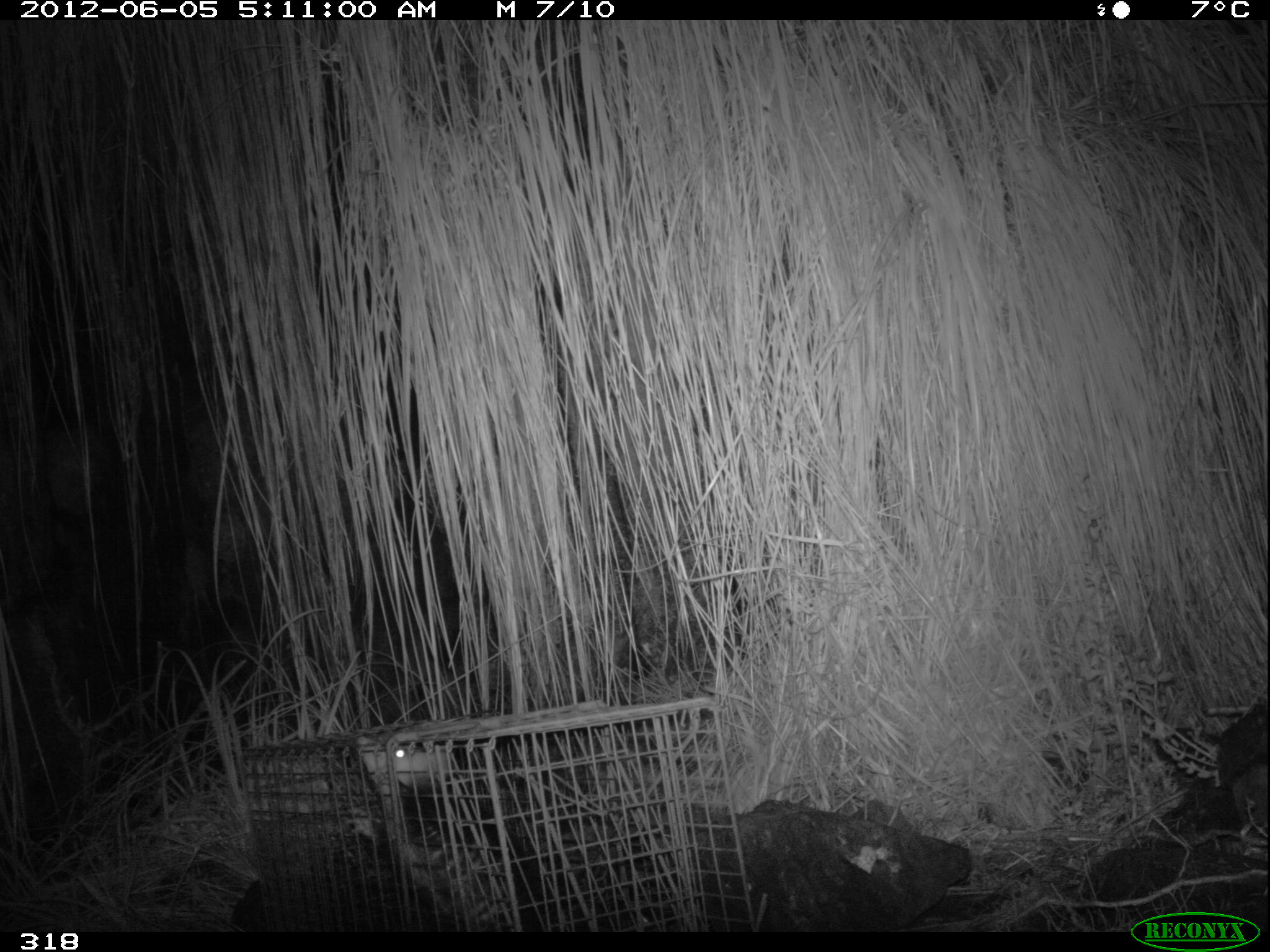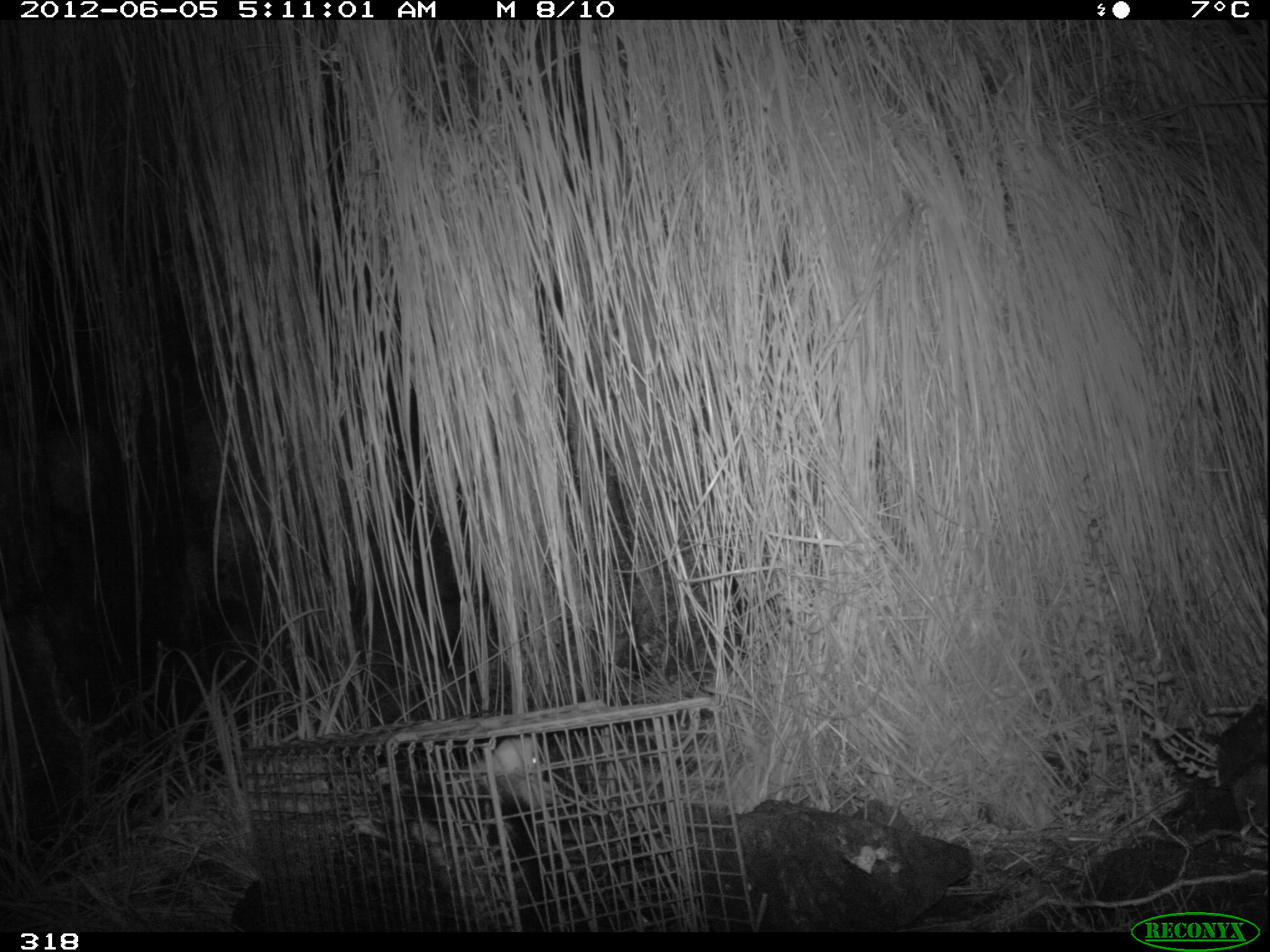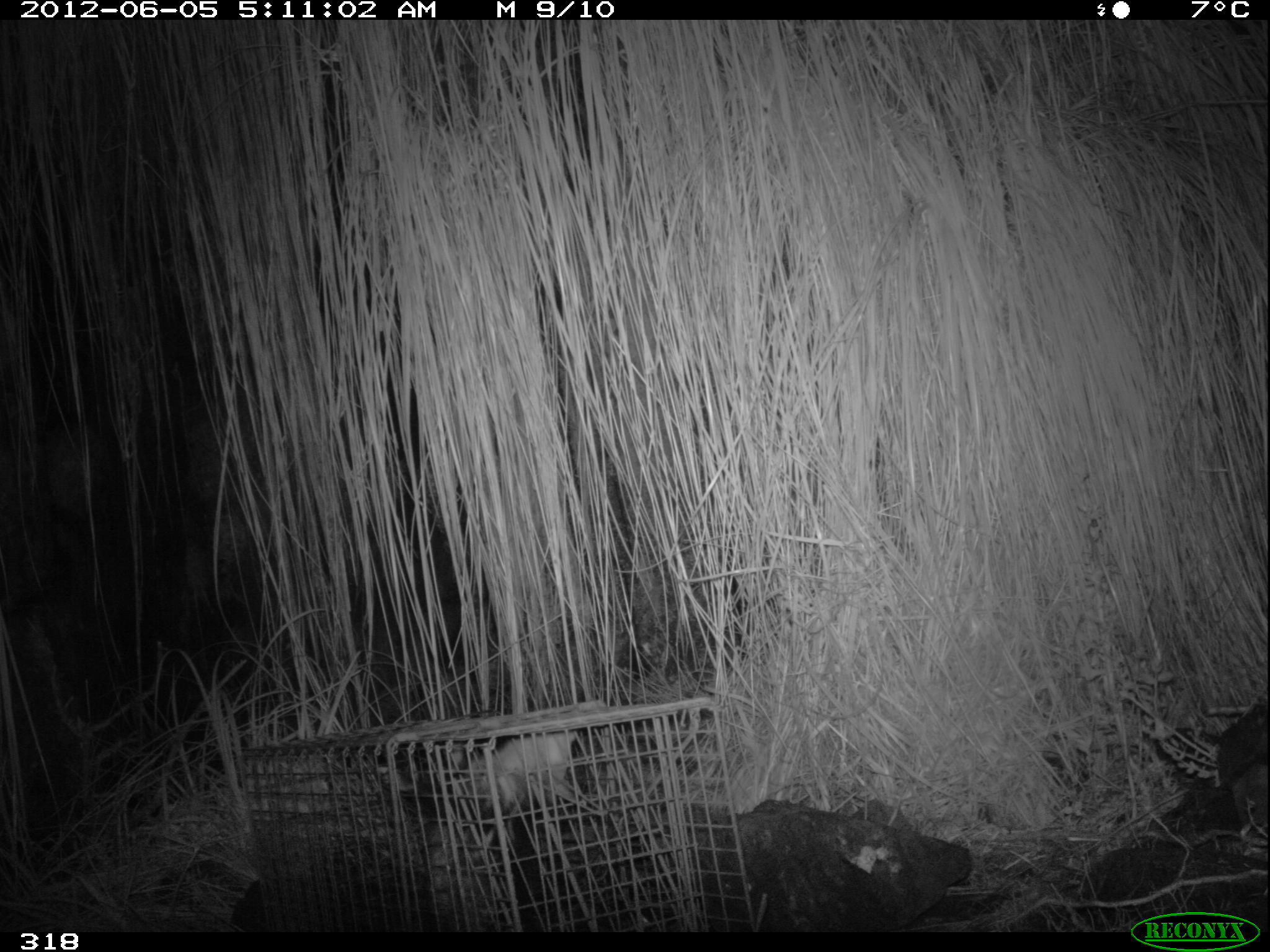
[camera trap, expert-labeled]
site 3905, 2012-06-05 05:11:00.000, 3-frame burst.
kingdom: Animalia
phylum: Chordata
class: Mammalia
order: Didelphimorphia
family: Didelphidae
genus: Didelphis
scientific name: Didelphis pernigra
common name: andean white-eared opossum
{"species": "Didelphis pernigra (andean white-eared opossum)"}